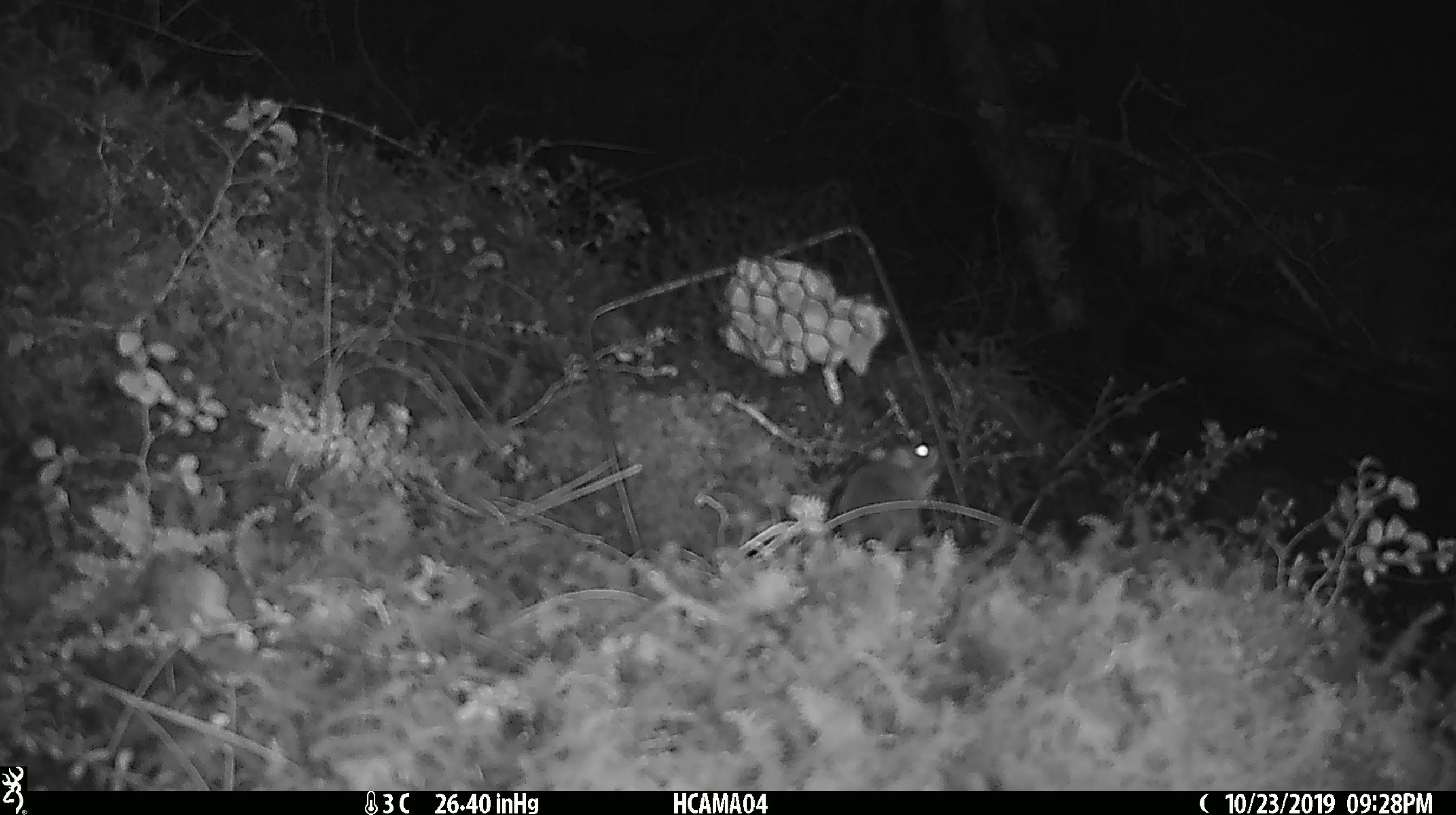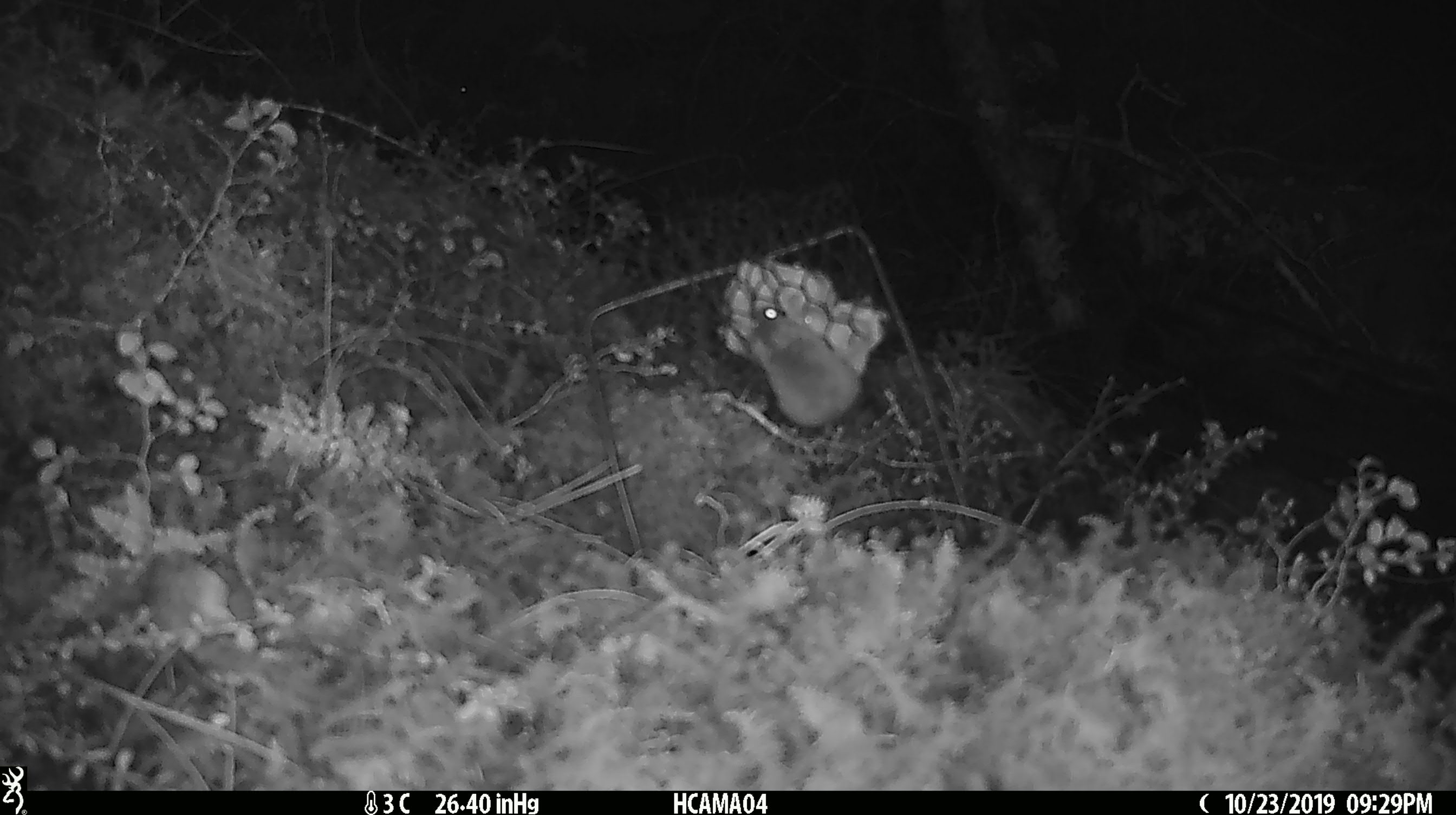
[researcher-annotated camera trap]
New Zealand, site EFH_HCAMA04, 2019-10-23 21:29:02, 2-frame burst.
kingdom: Animalia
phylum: Chordata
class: Mammalia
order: Rodentia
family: Muridae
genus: Mus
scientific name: Mus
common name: mouse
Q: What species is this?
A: Mouse (Mus).